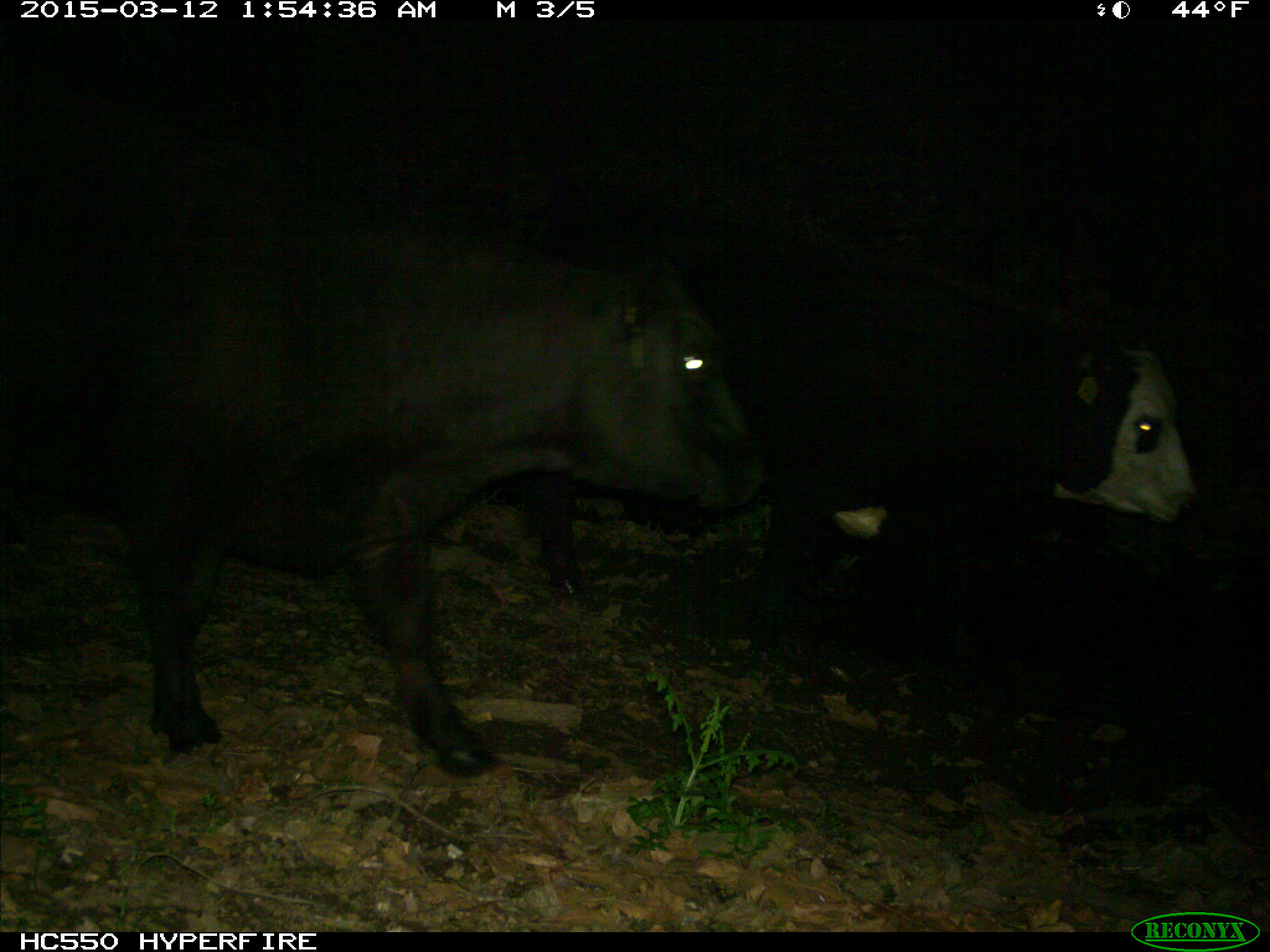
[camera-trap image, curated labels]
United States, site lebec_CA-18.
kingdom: Animalia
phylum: Chordata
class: Mammalia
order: Artiodactyla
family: Bovidae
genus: Bos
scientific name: Bos taurus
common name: domestic cow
Bos taurus (domestic cow).